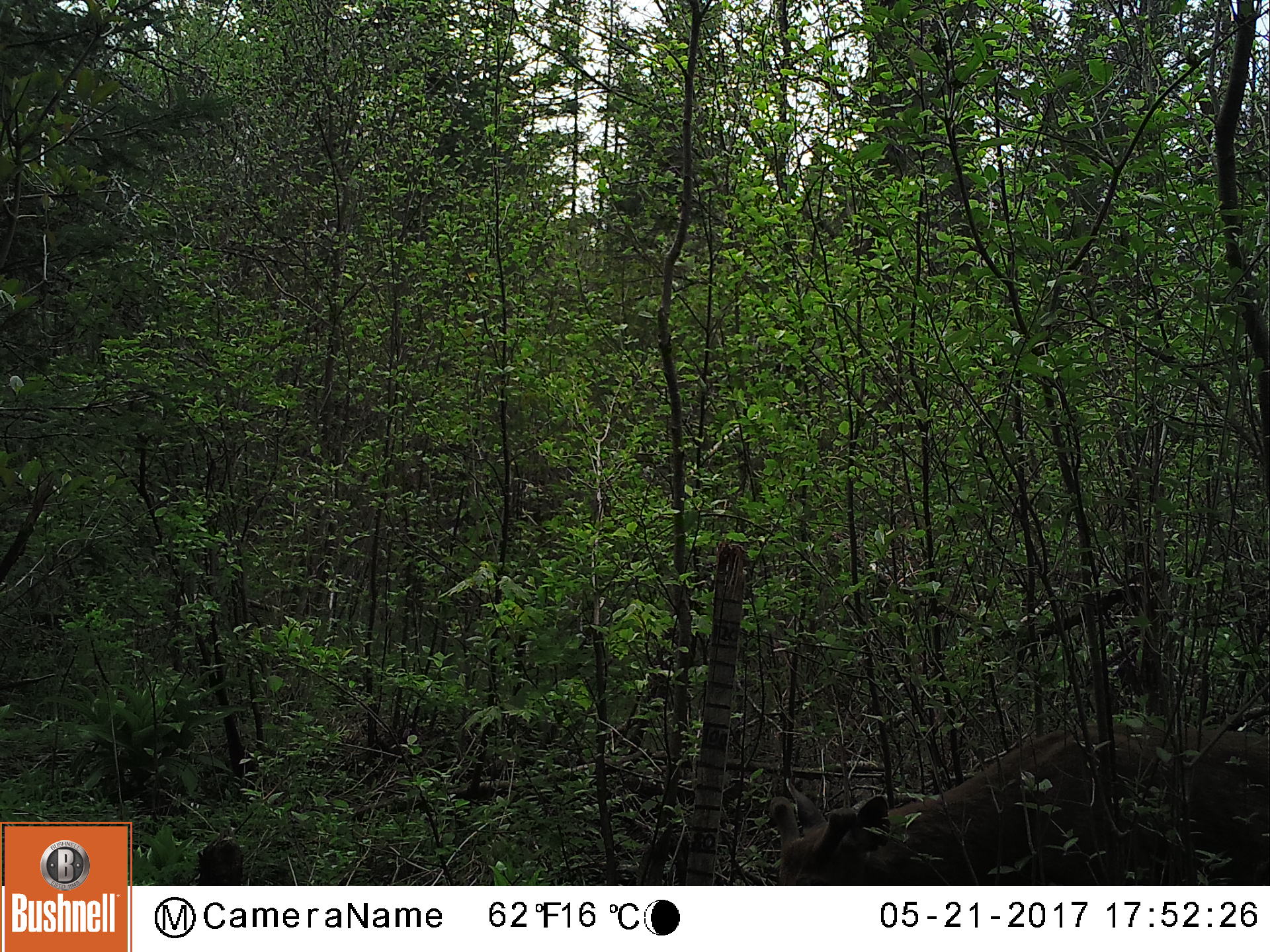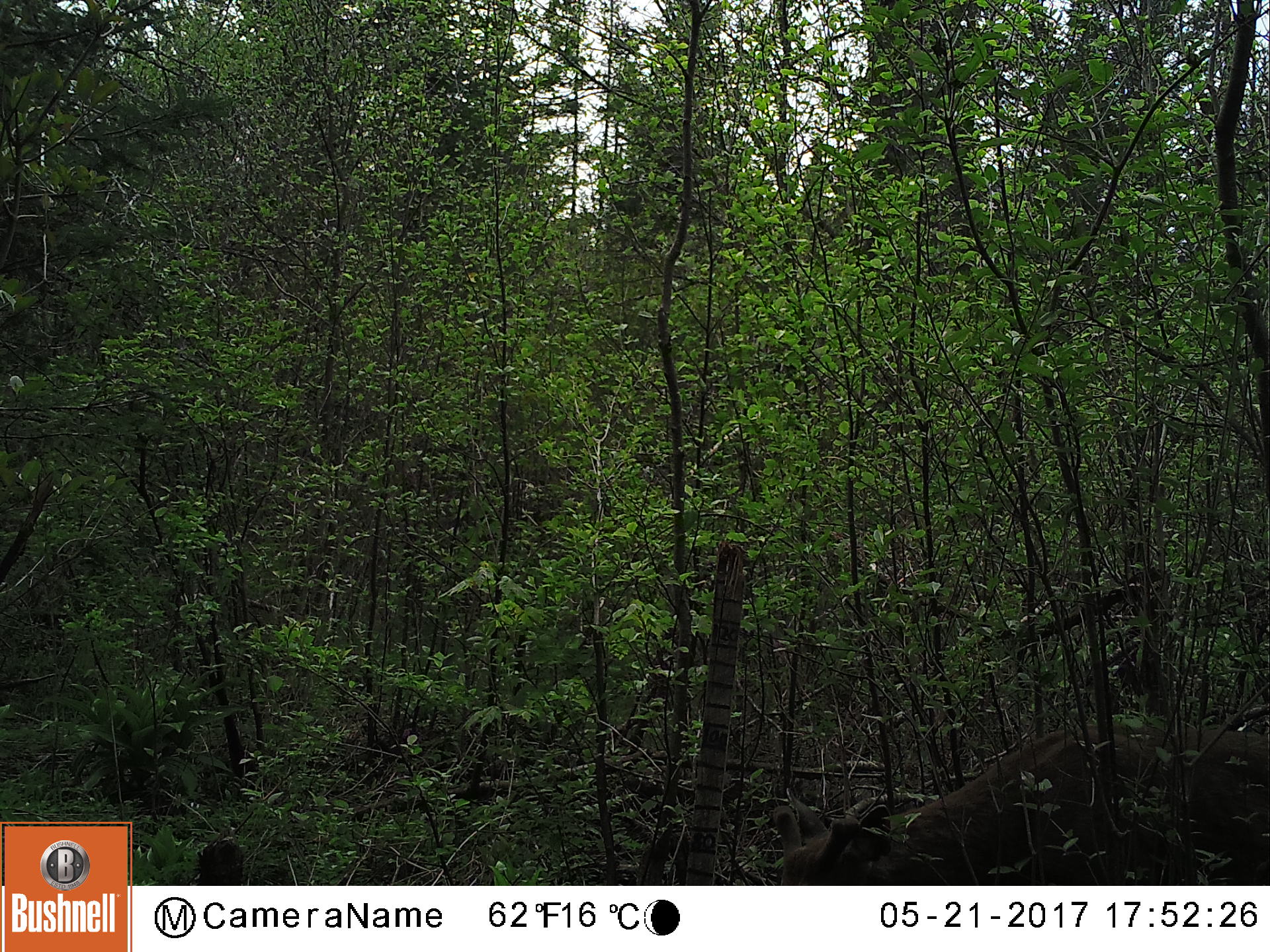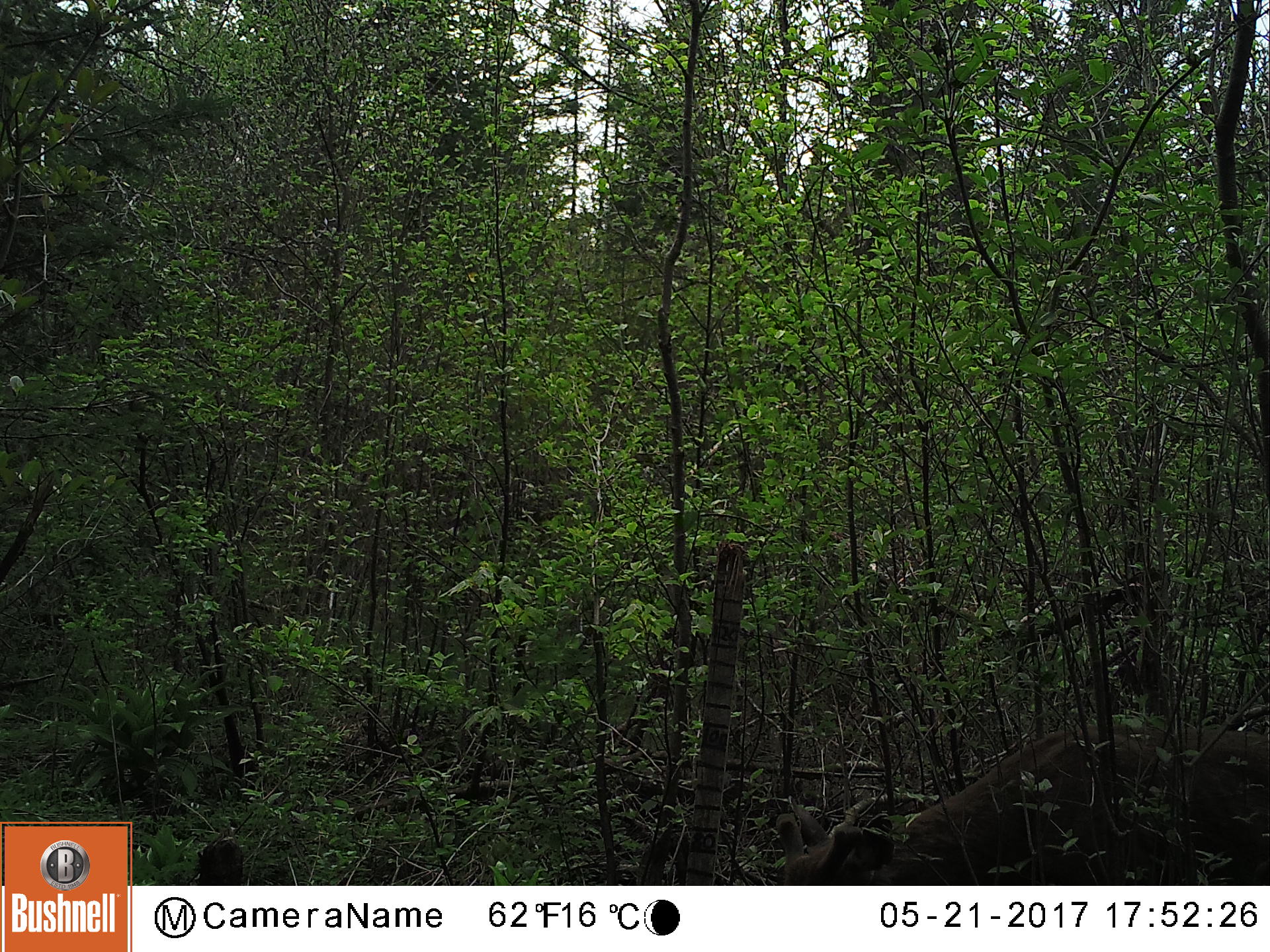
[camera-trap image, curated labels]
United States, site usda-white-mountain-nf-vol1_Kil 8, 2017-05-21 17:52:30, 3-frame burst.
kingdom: Animalia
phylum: Chordata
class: Mammalia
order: Artiodactyla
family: Cervidae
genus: Odocoileus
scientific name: Odocoileus virginianus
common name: white-tailed deer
White-tailed deer (Odocoileus virginianus).